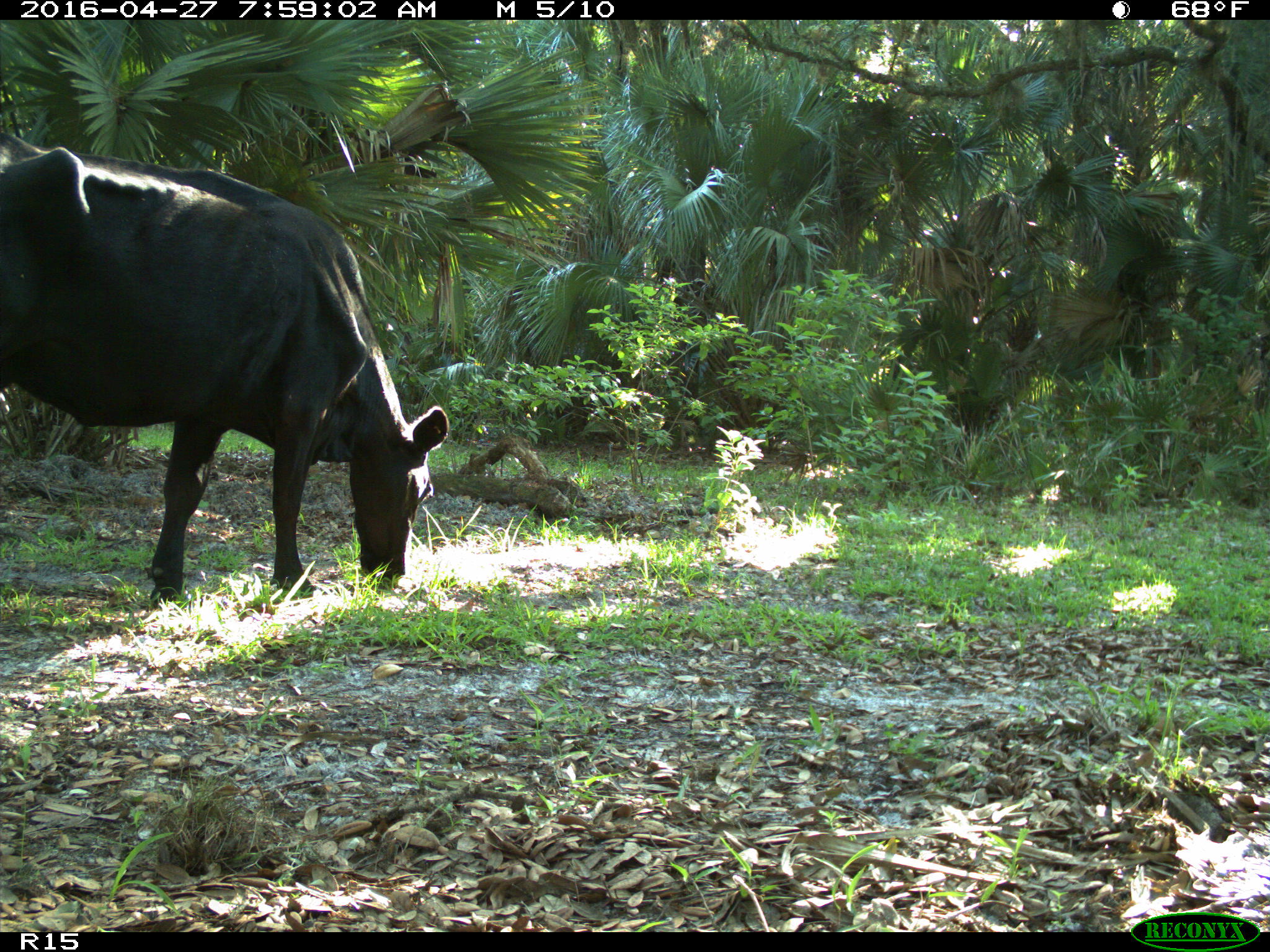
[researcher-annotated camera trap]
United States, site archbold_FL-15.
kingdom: Animalia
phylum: Chordata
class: Mammalia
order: Artiodactyla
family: Bovidae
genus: Bos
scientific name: Bos taurus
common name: domestic cow